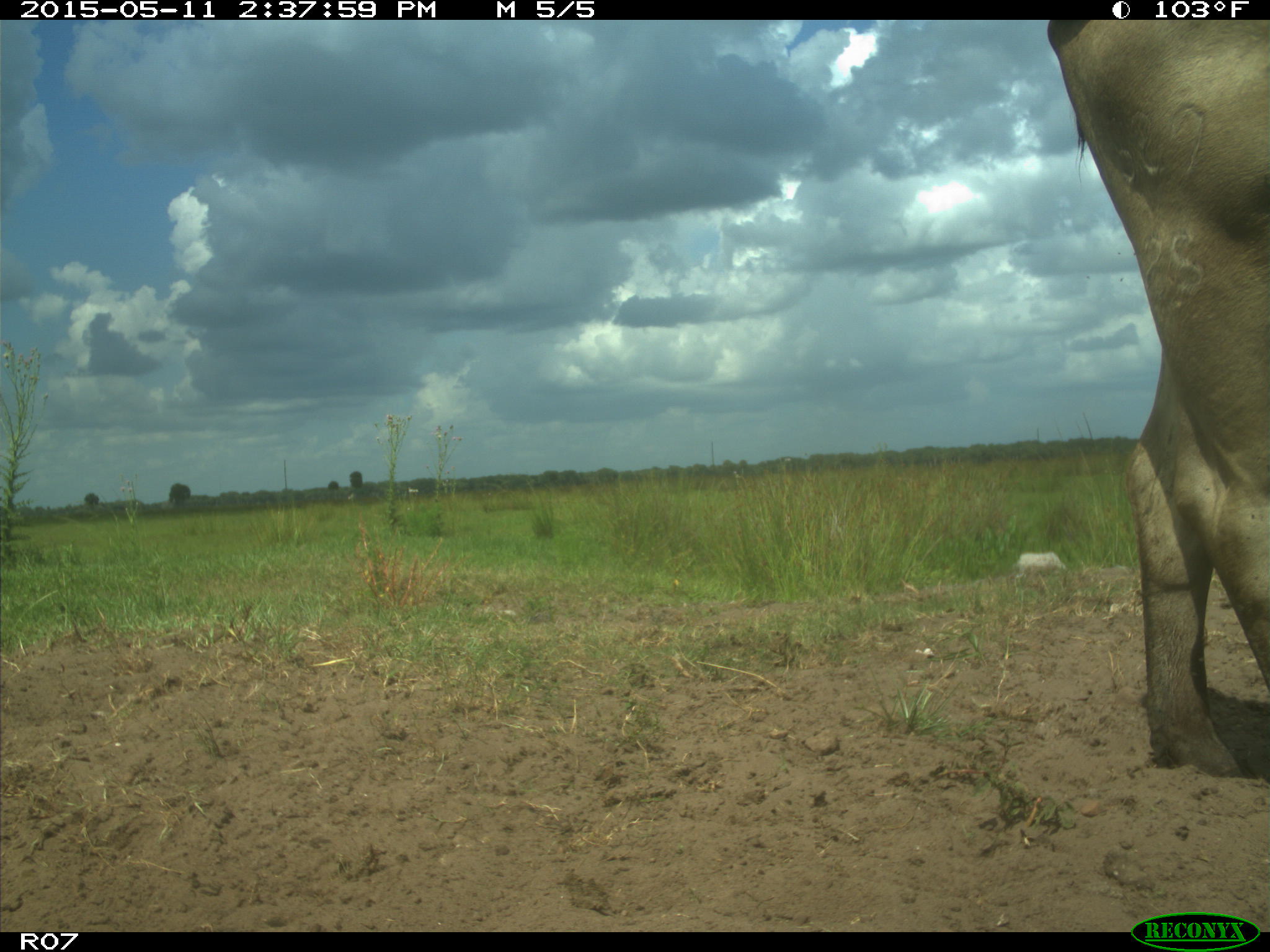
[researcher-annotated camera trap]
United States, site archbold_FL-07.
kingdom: Animalia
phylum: Chordata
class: Mammalia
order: Artiodactyla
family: Bovidae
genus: Bos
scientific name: Bos taurus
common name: domestic cow